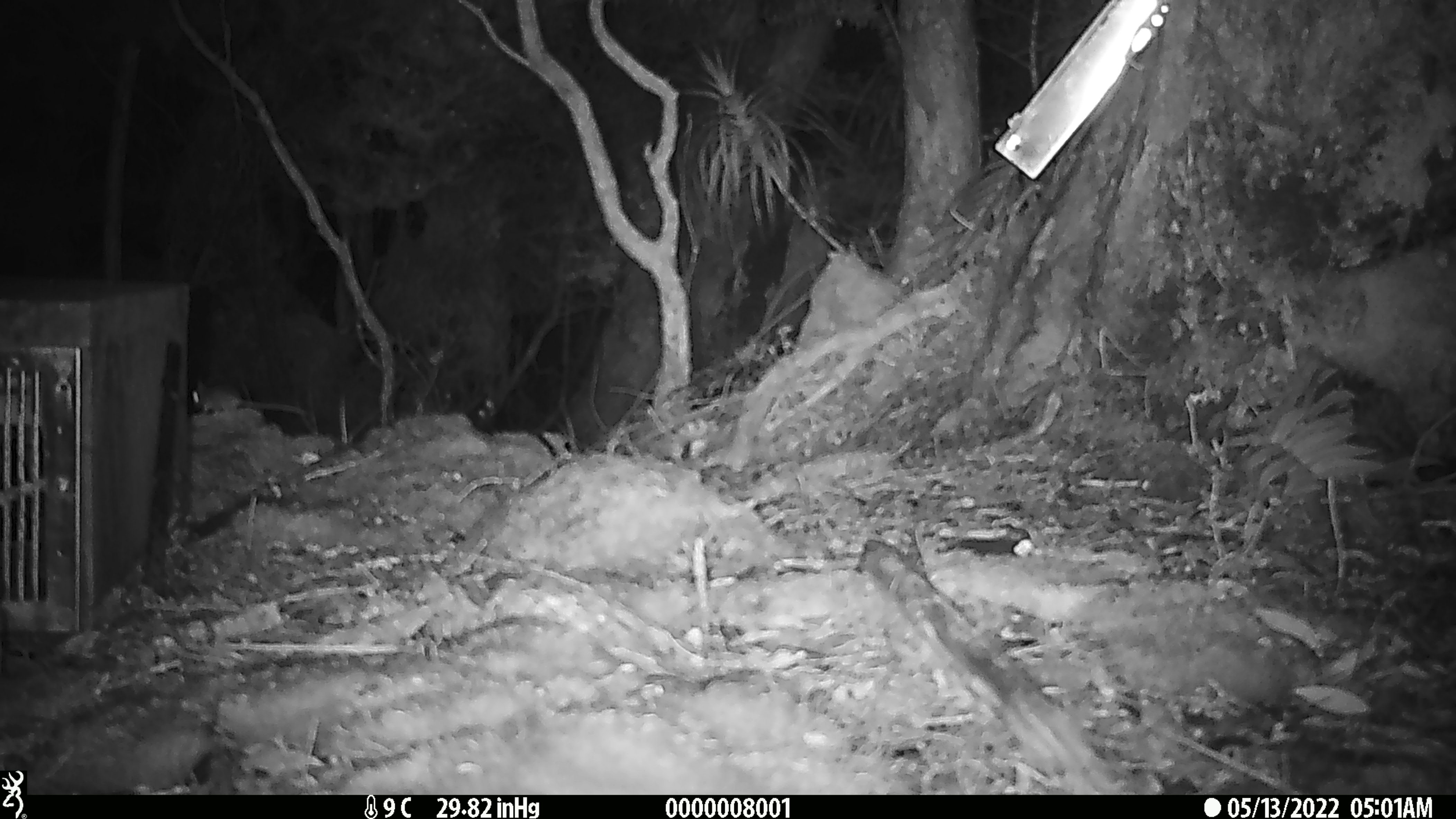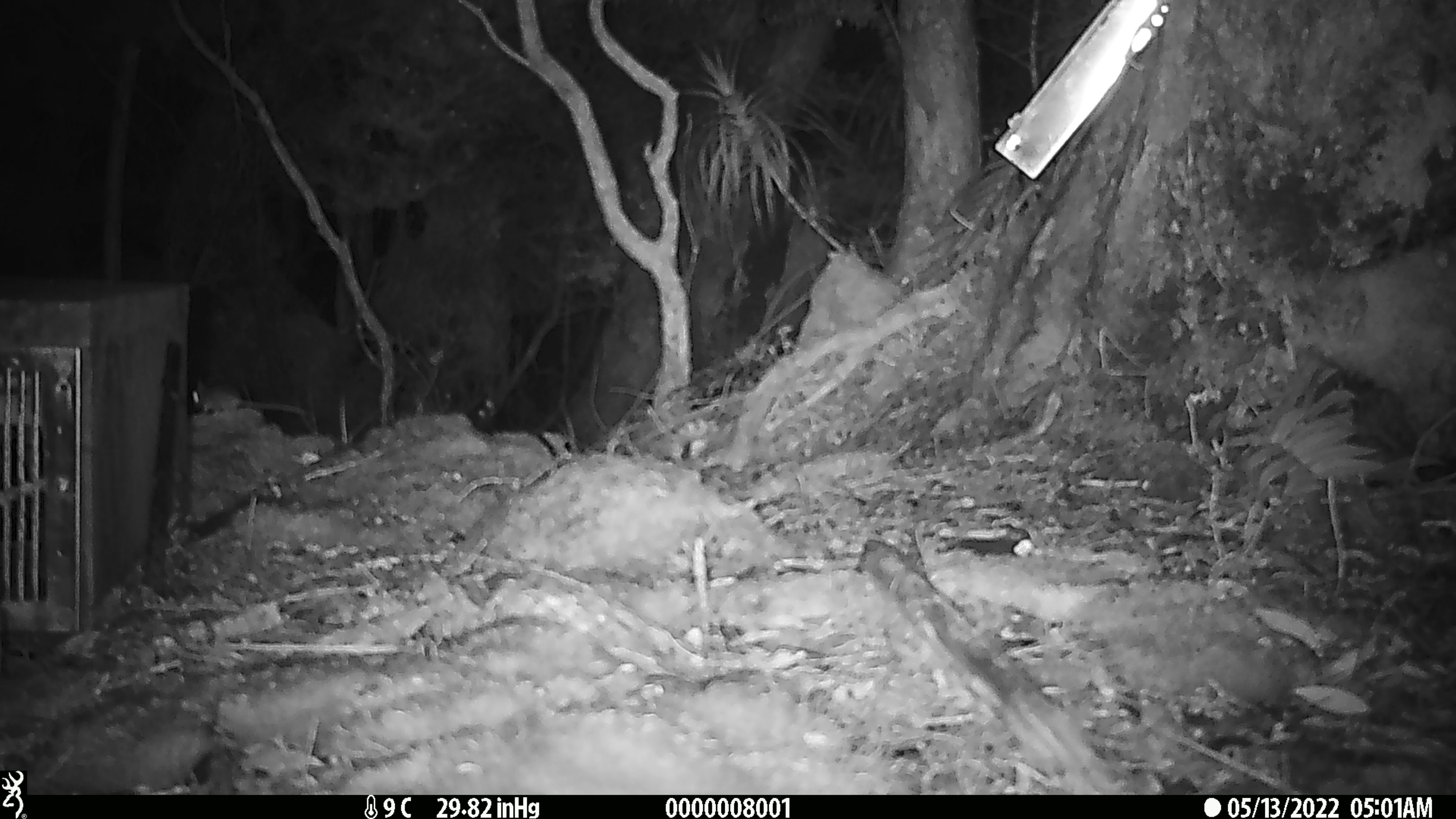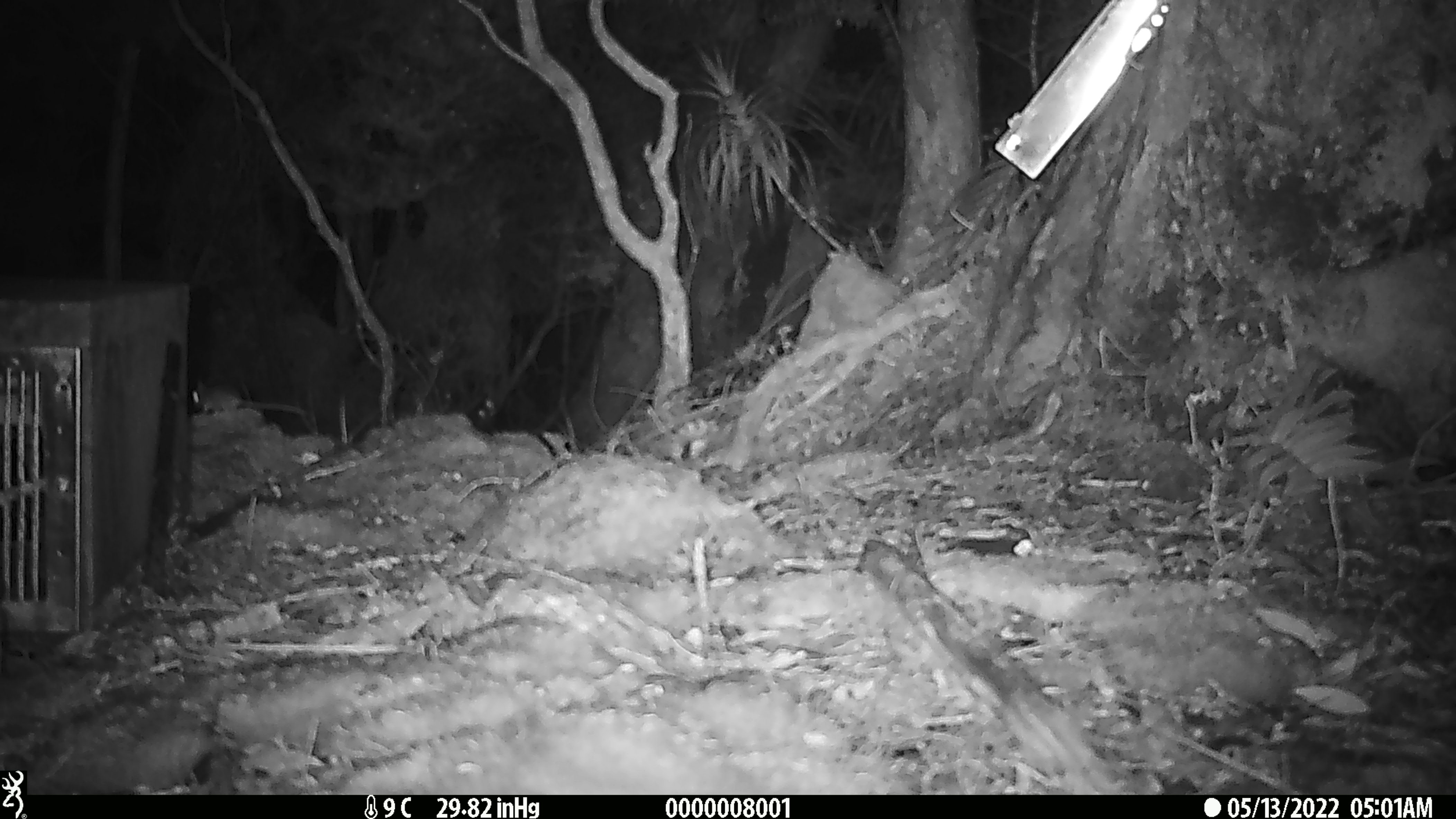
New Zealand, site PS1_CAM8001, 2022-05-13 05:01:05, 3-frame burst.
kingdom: Animalia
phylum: Chordata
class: Mammalia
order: Rodentia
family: Muridae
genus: Mus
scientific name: Mus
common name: mouse